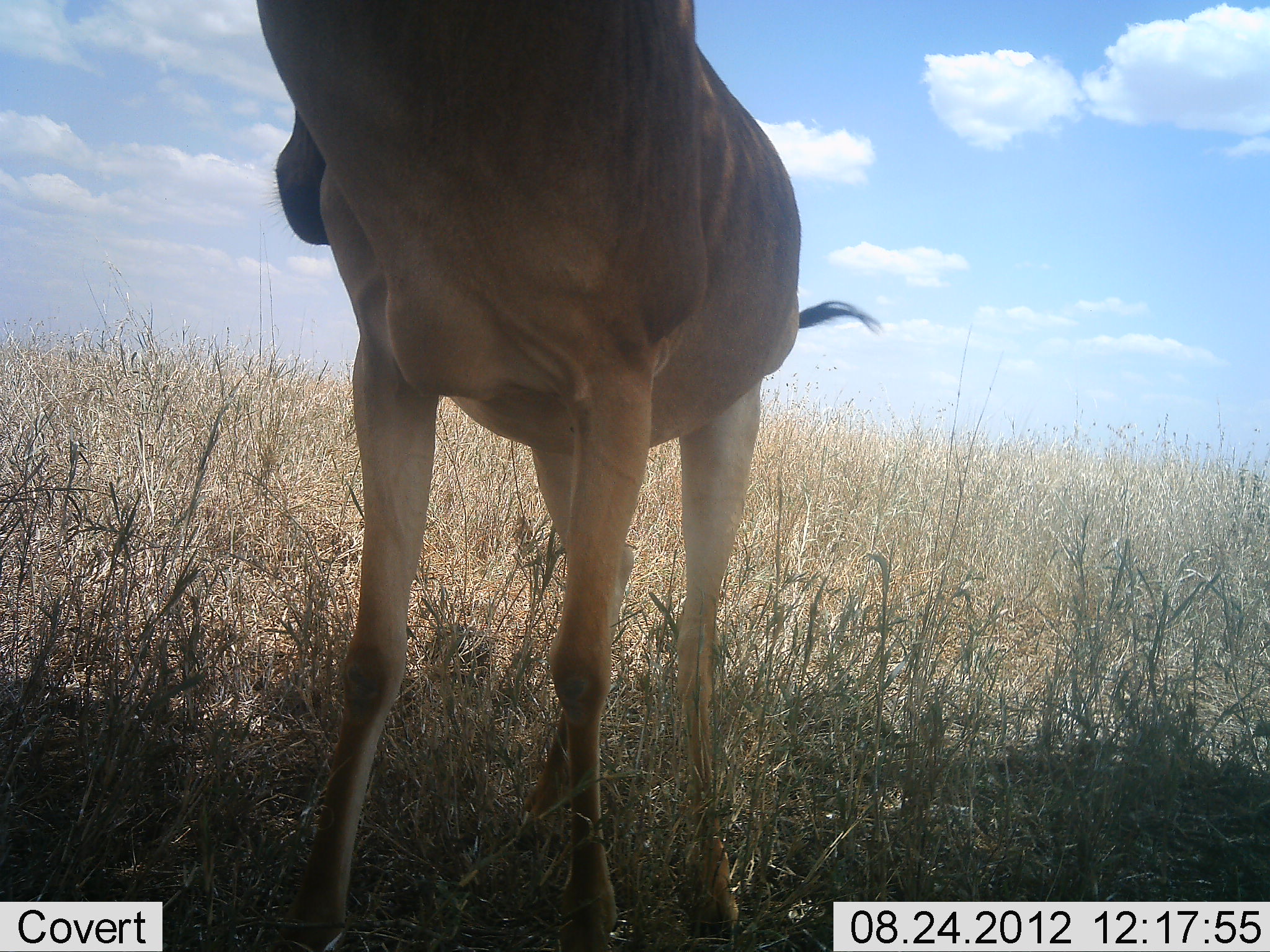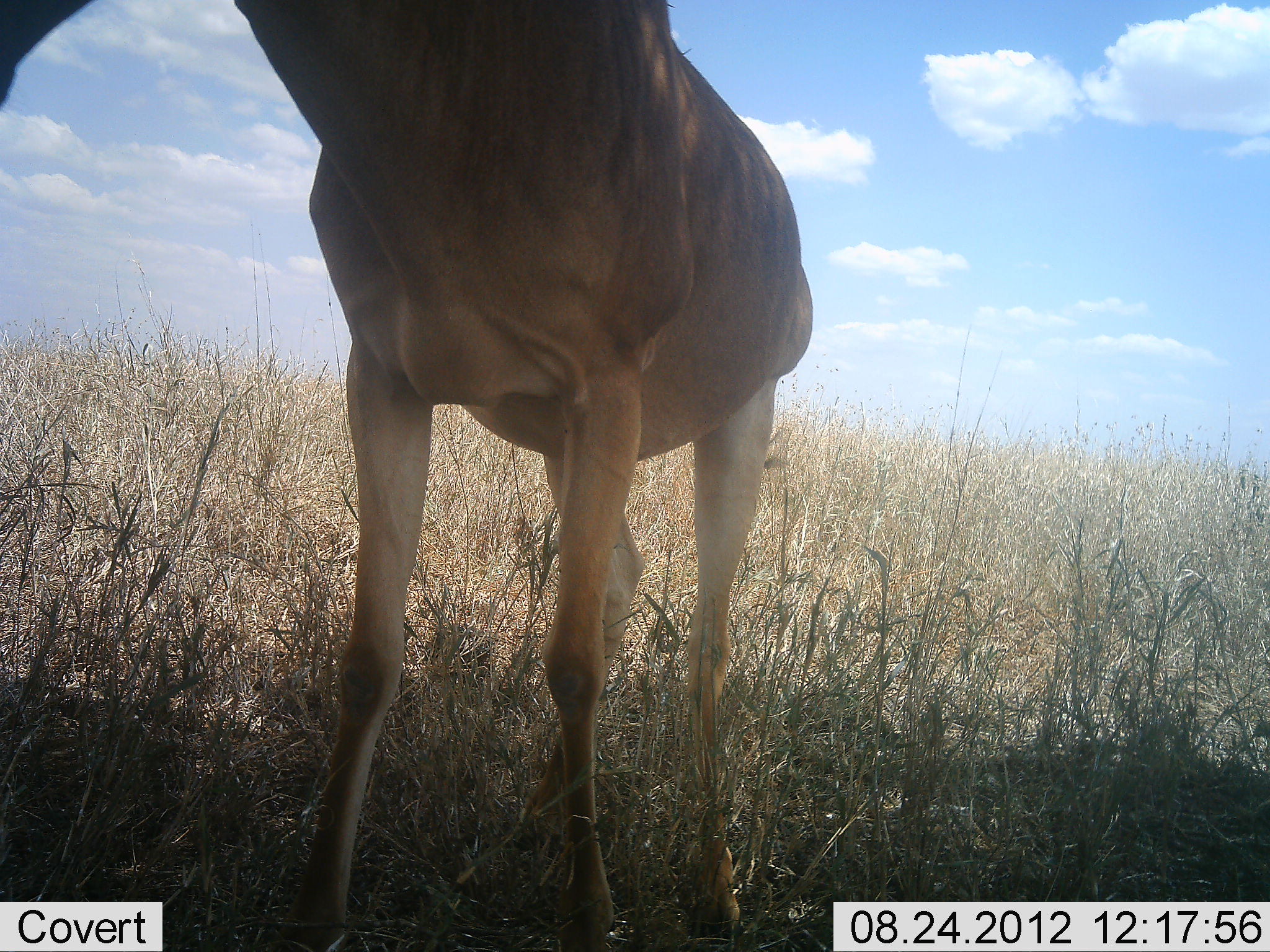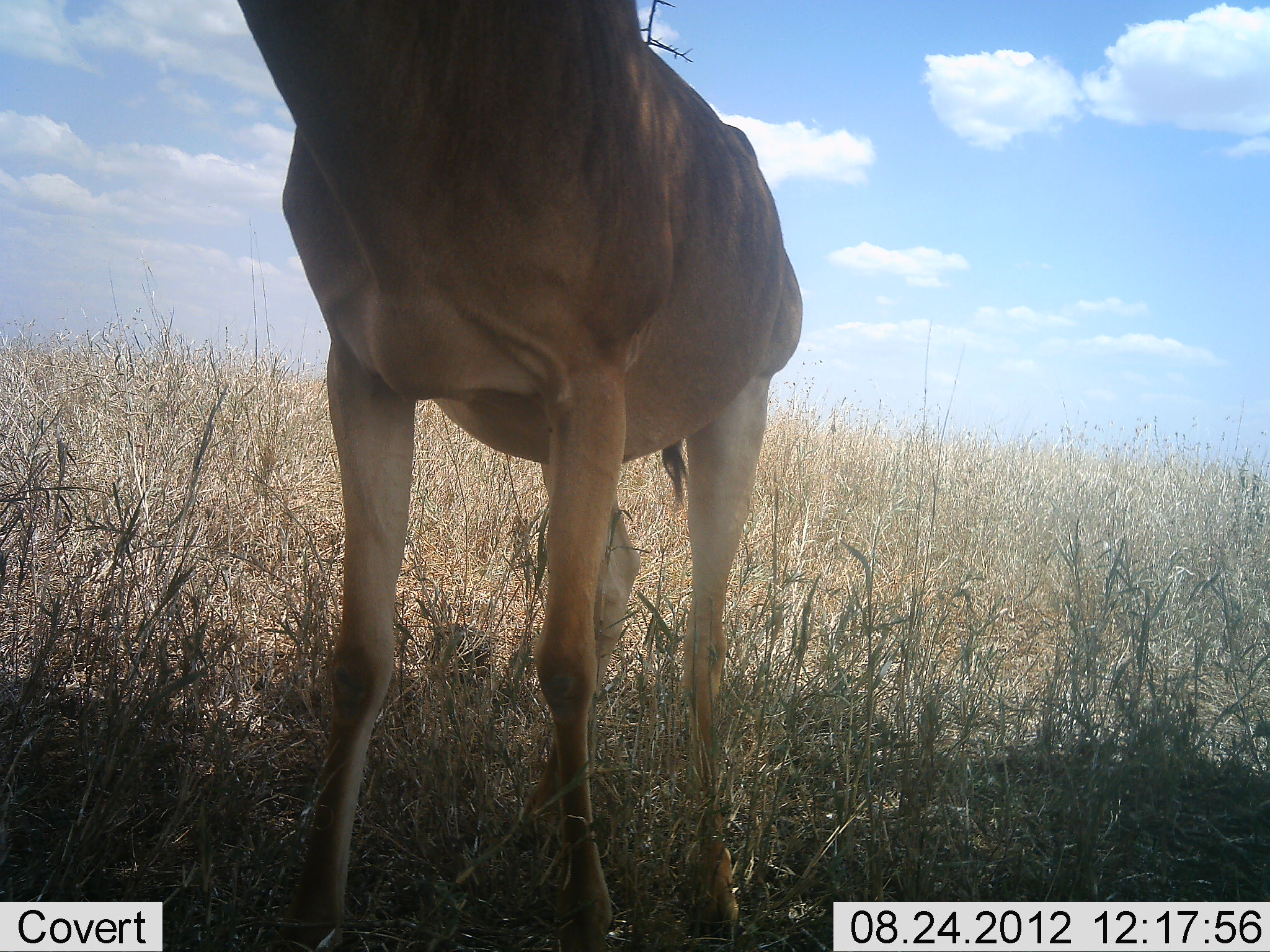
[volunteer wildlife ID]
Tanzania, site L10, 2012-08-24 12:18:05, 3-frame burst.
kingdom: Animalia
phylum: Chordata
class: Mammalia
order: Artiodactyla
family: Bovidae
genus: Alcelaphus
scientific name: Alcelaphus buselaphus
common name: hartebeest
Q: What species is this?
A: Hartebeest (Alcelaphus buselaphus).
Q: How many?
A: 1.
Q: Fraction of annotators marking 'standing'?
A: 90%.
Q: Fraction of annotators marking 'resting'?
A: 0%.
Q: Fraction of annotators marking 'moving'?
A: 0%.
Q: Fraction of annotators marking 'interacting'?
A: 0%.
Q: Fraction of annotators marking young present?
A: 0%.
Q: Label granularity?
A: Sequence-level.